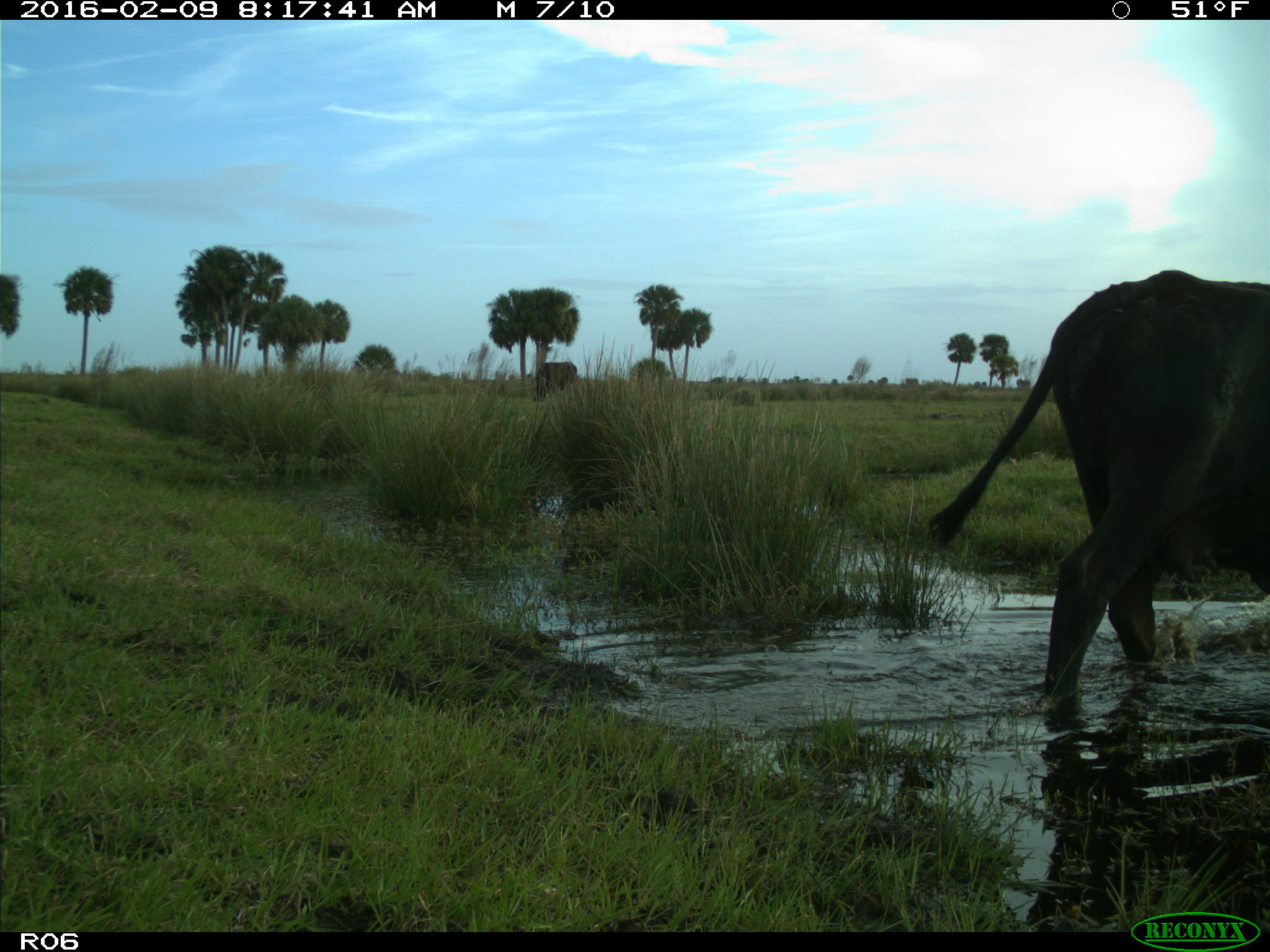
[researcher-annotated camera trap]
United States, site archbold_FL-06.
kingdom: Animalia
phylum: Chordata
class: Mammalia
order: Artiodactyla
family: Bovidae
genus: Bos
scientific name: Bos taurus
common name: domestic cow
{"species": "Bos taurus (domestic cow)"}